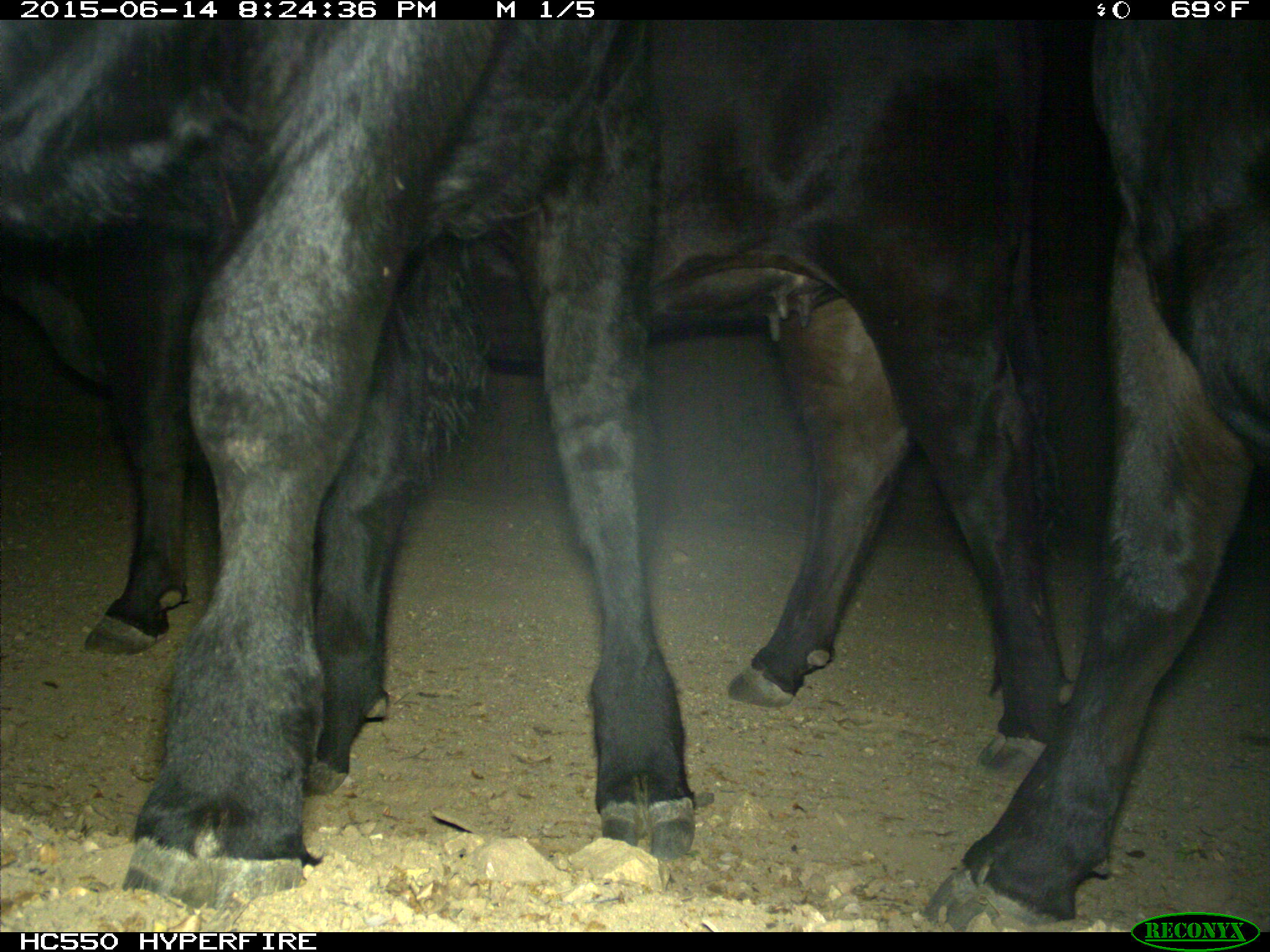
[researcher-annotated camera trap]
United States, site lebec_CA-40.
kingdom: Animalia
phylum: Chordata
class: Mammalia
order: Artiodactyla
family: Bovidae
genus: Bos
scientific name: Bos taurus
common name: domestic cow